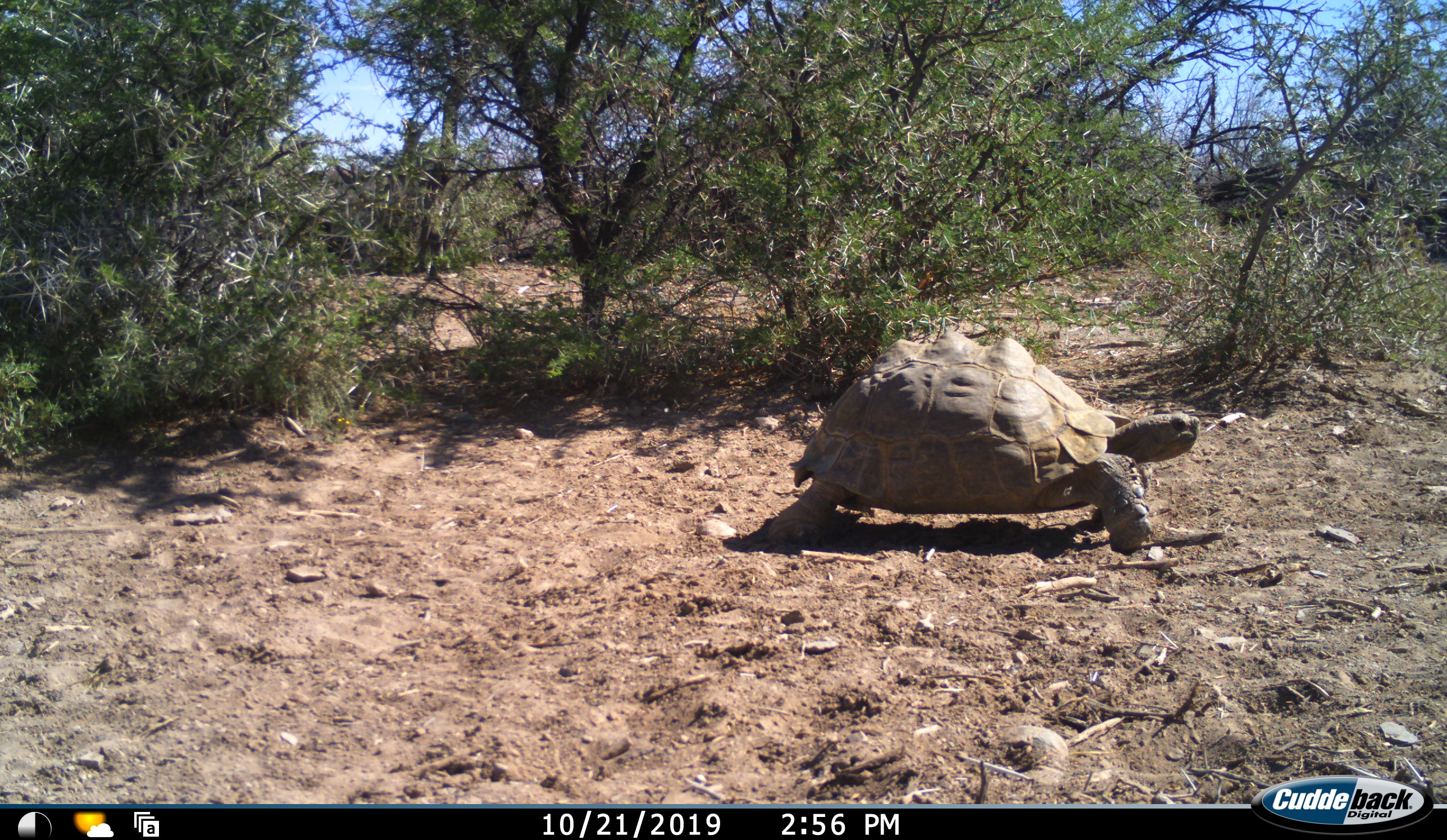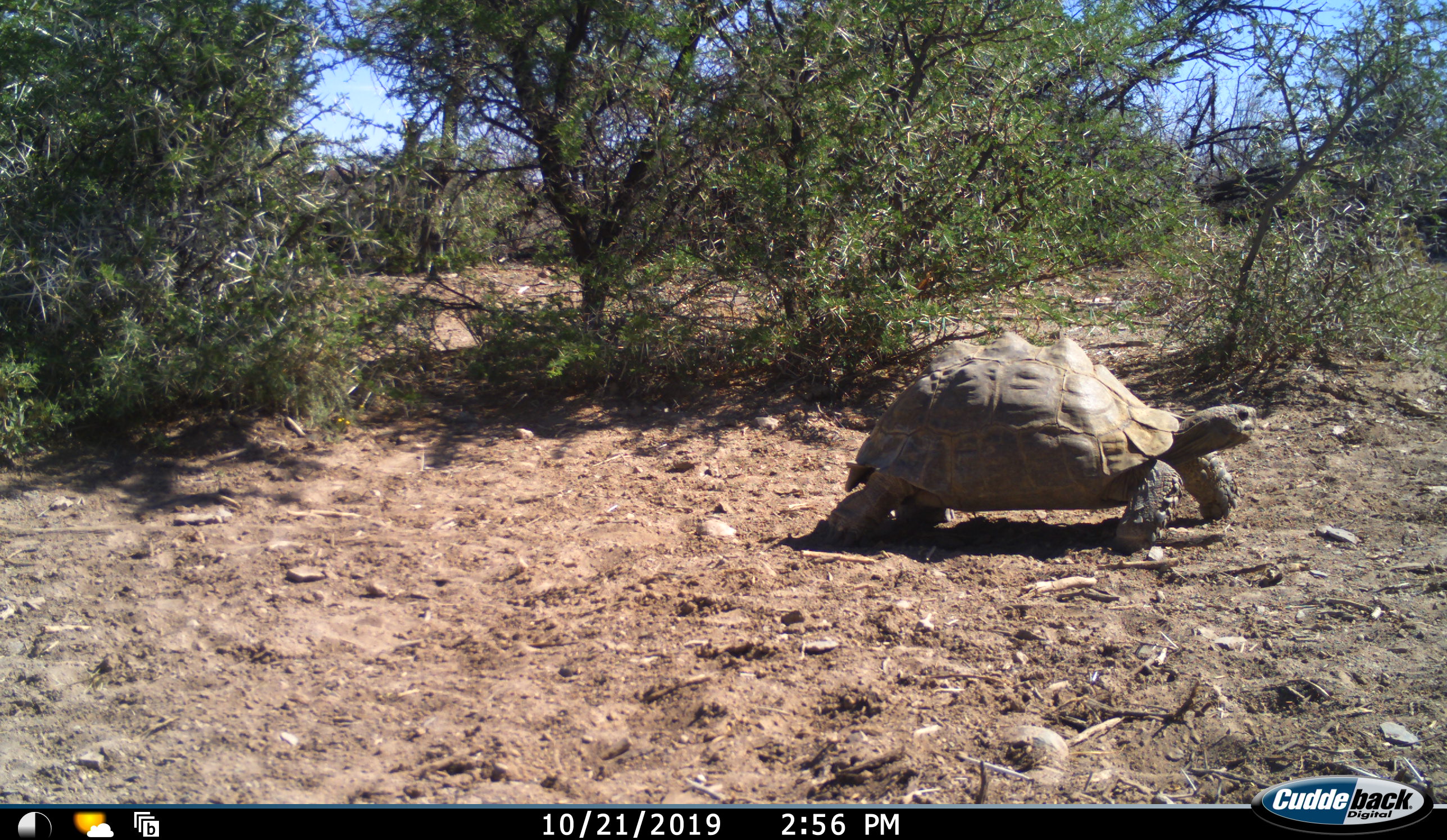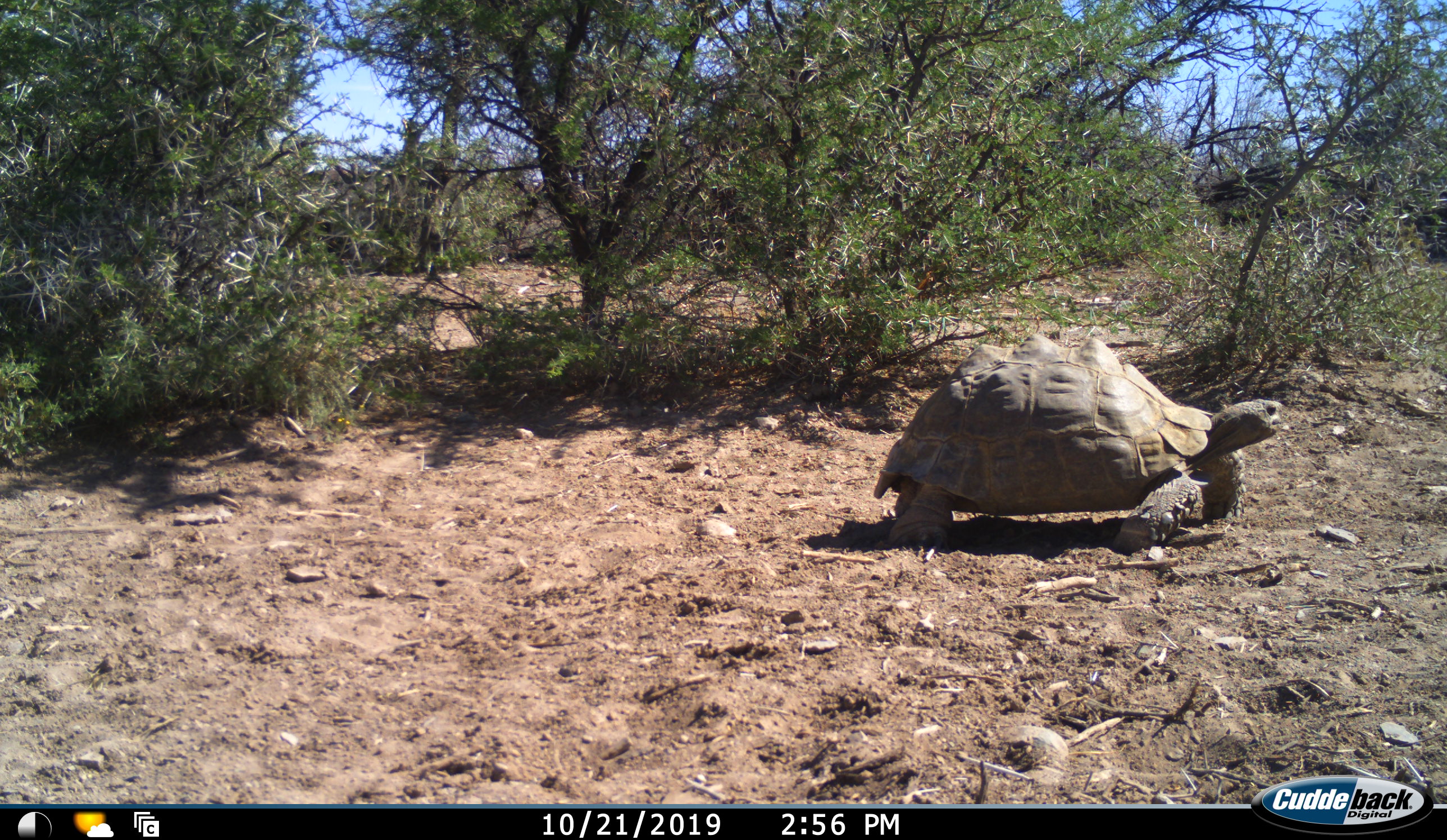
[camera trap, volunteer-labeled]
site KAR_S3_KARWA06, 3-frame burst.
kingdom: Animalia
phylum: Chordata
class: Reptilia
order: Testudines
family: Testudinidae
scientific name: Testudinidae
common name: tortoise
Tortoise (Testudinidae), count 1. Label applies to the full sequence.